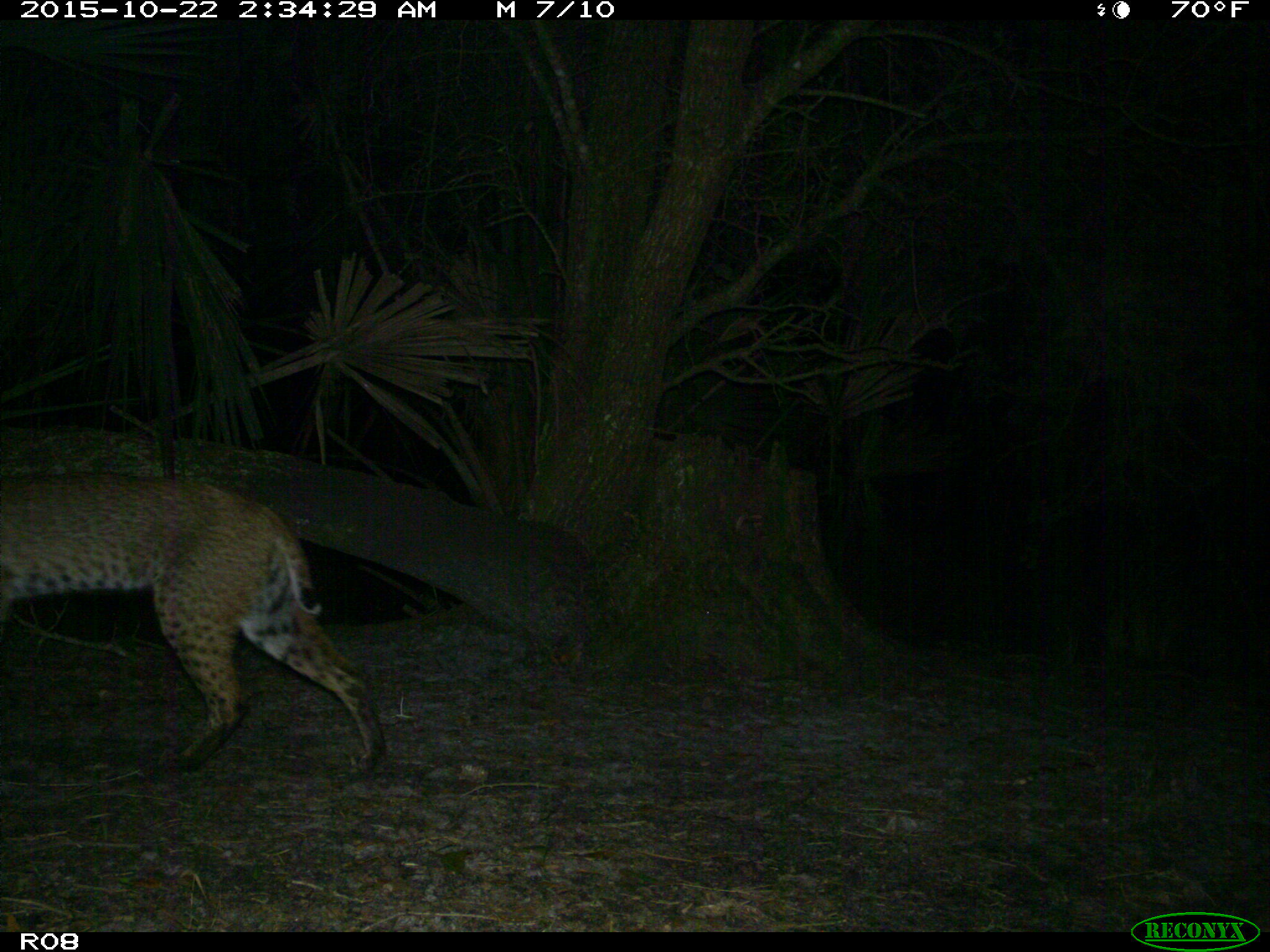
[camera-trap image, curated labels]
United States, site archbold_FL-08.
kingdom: Animalia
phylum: Chordata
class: Mammalia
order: Carnivora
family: Felidae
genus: Lynx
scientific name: Lynx rufus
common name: bobcat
Lynx rufus (bobcat).